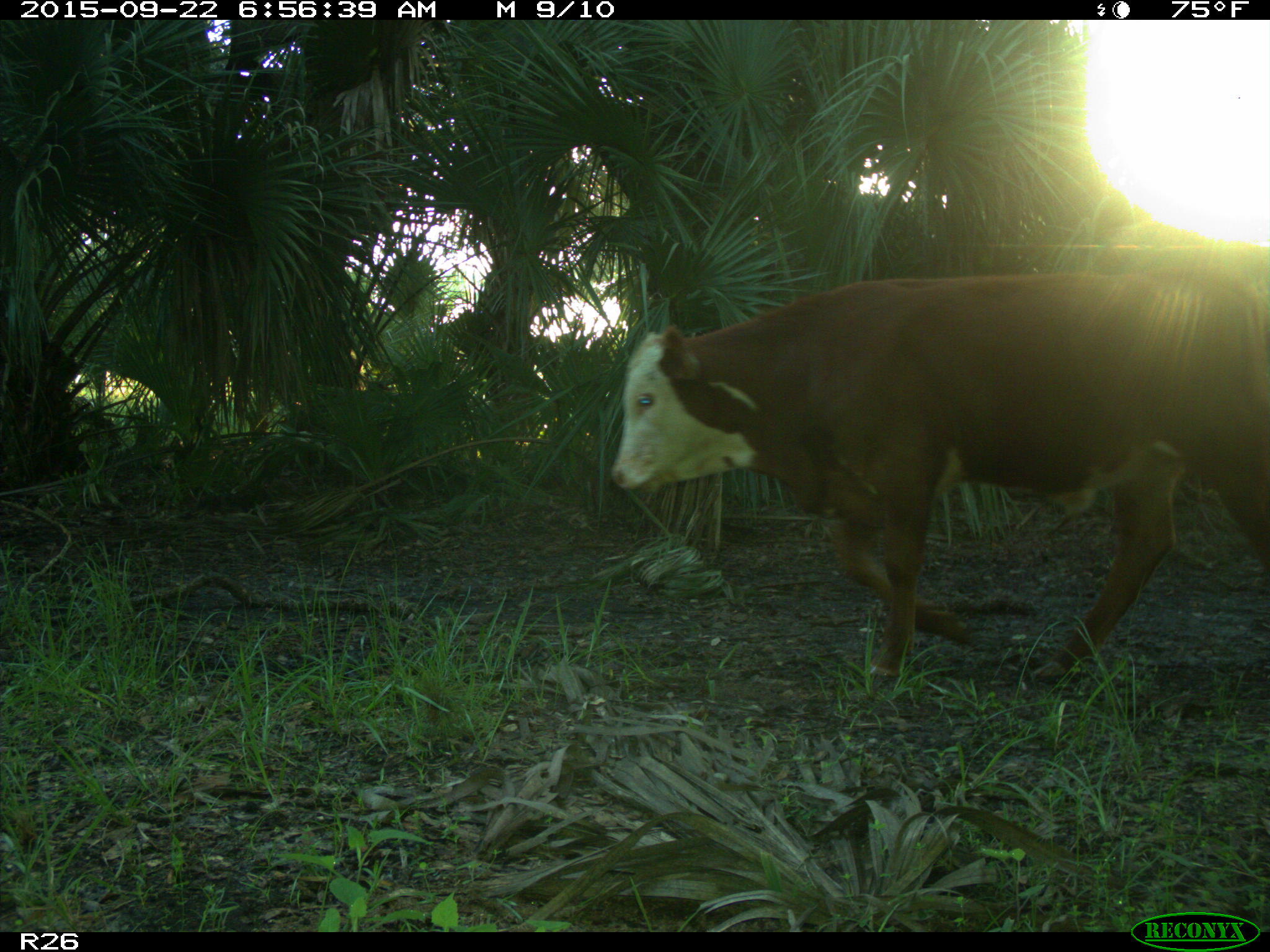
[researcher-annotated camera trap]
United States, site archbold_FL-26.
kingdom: Animalia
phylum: Chordata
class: Mammalia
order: Artiodactyla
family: Bovidae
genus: Bos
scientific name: Bos taurus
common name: domestic cow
Bos taurus (domestic cow).